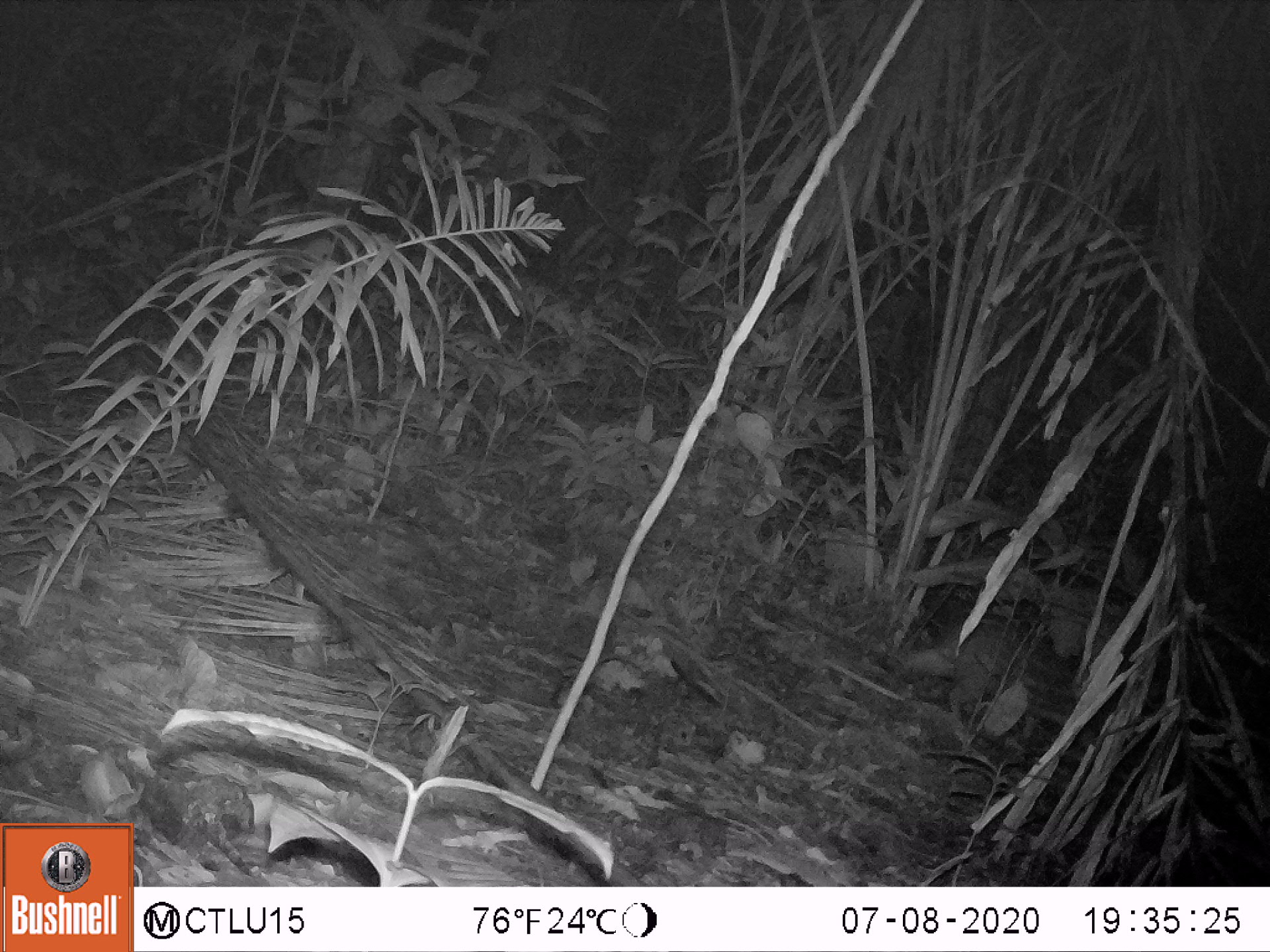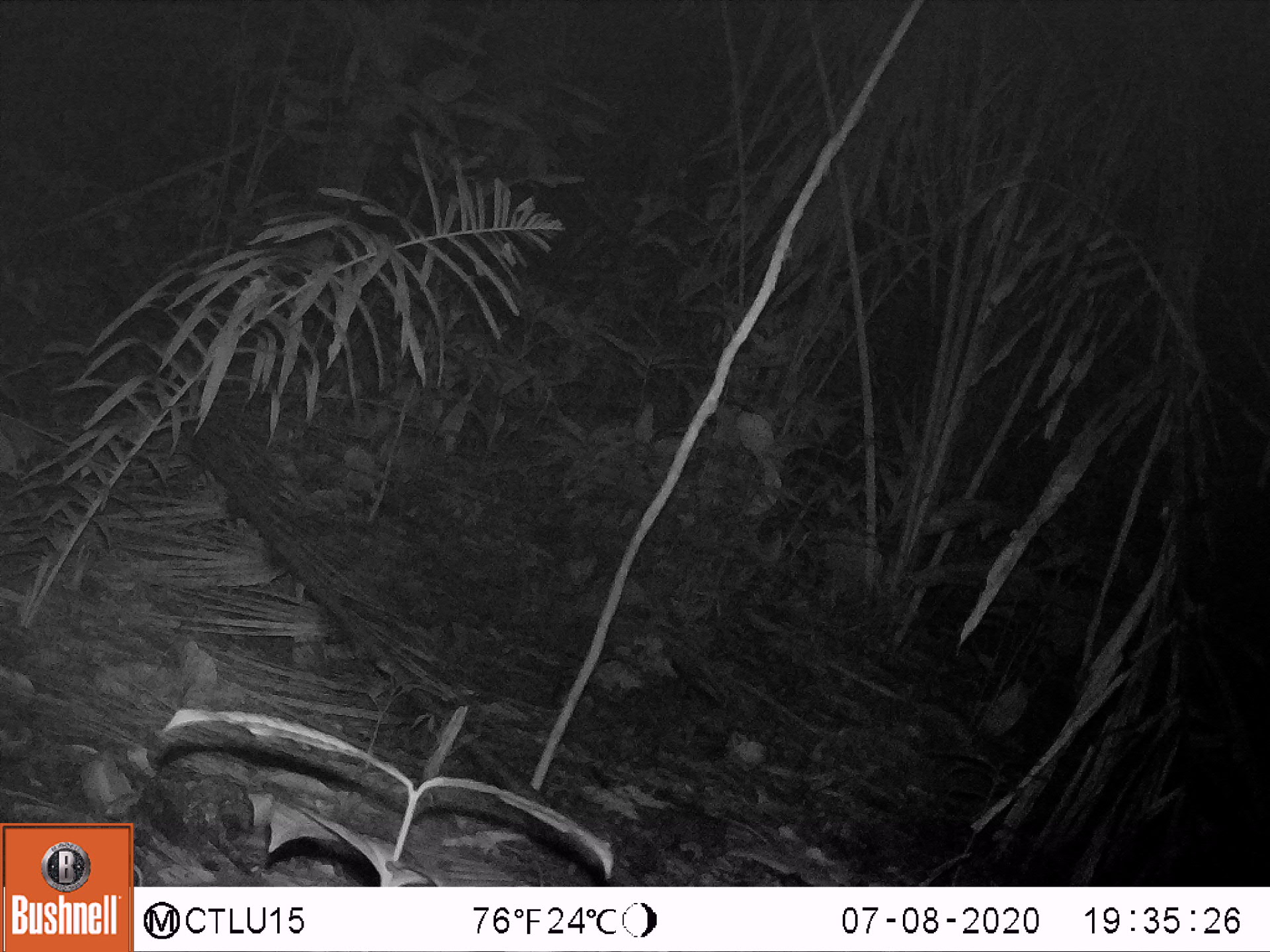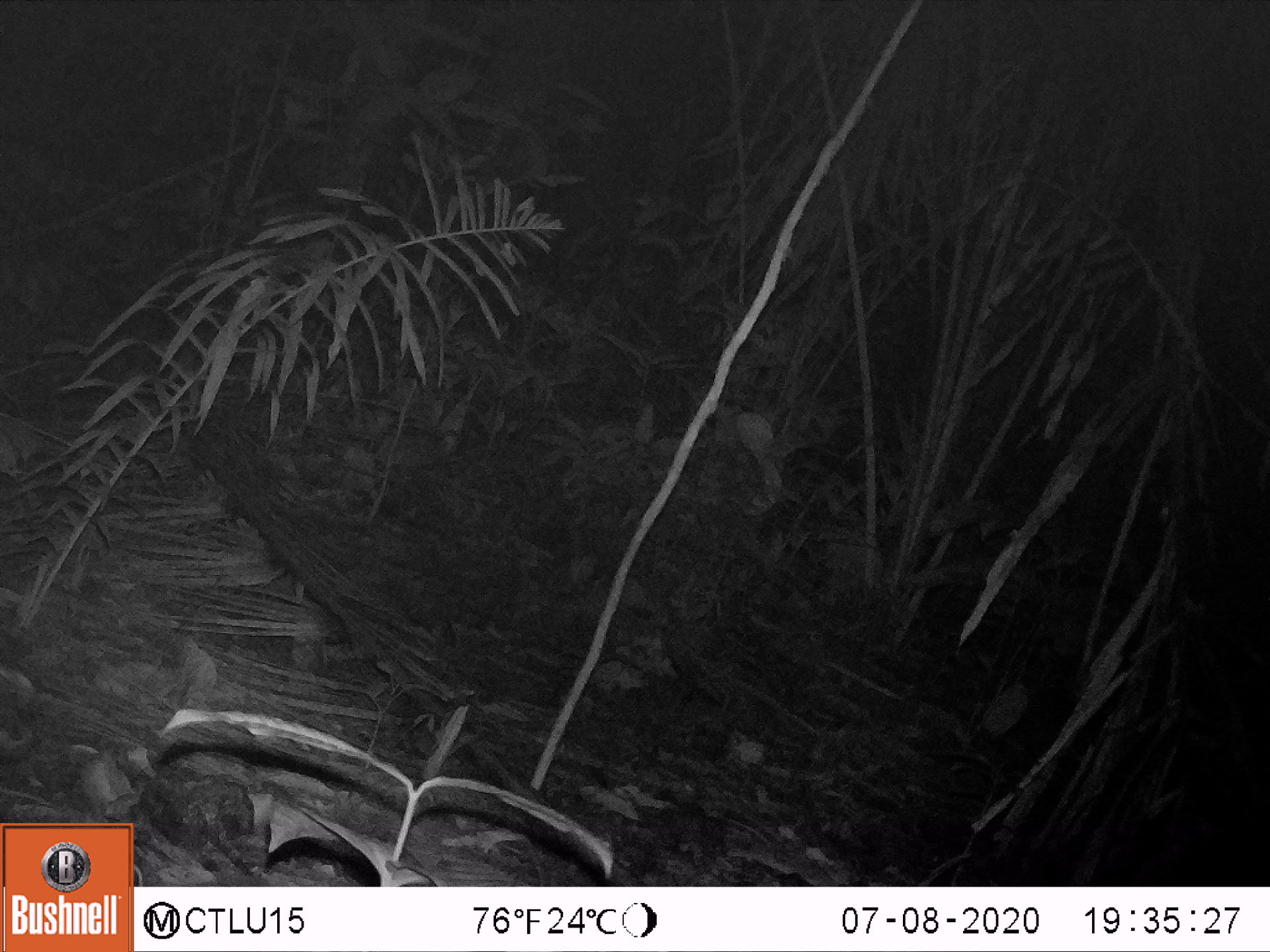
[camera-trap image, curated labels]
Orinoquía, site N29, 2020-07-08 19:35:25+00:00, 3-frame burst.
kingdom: Animalia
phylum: Chordata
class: Mammalia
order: Rodentia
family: Cuniculidae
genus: Cuniculus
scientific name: Cuniculus paca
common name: spotted paca